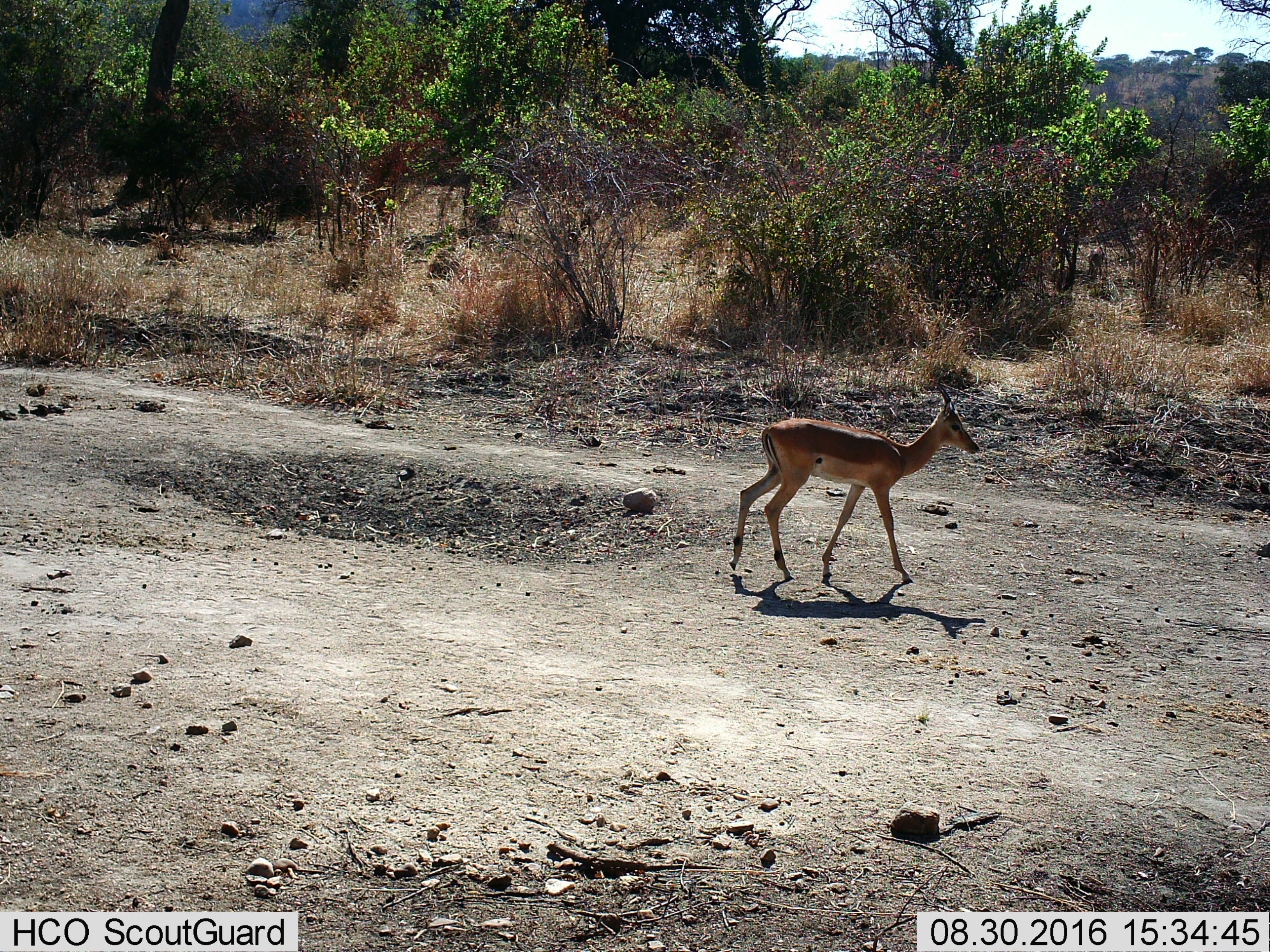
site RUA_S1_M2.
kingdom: Animalia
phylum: Chordata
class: Mammalia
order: Artiodactyla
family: Bovidae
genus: Aepyceros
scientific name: Aepyceros melampus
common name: impala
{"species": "impala (Aepyceros melampus)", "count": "1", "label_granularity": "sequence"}